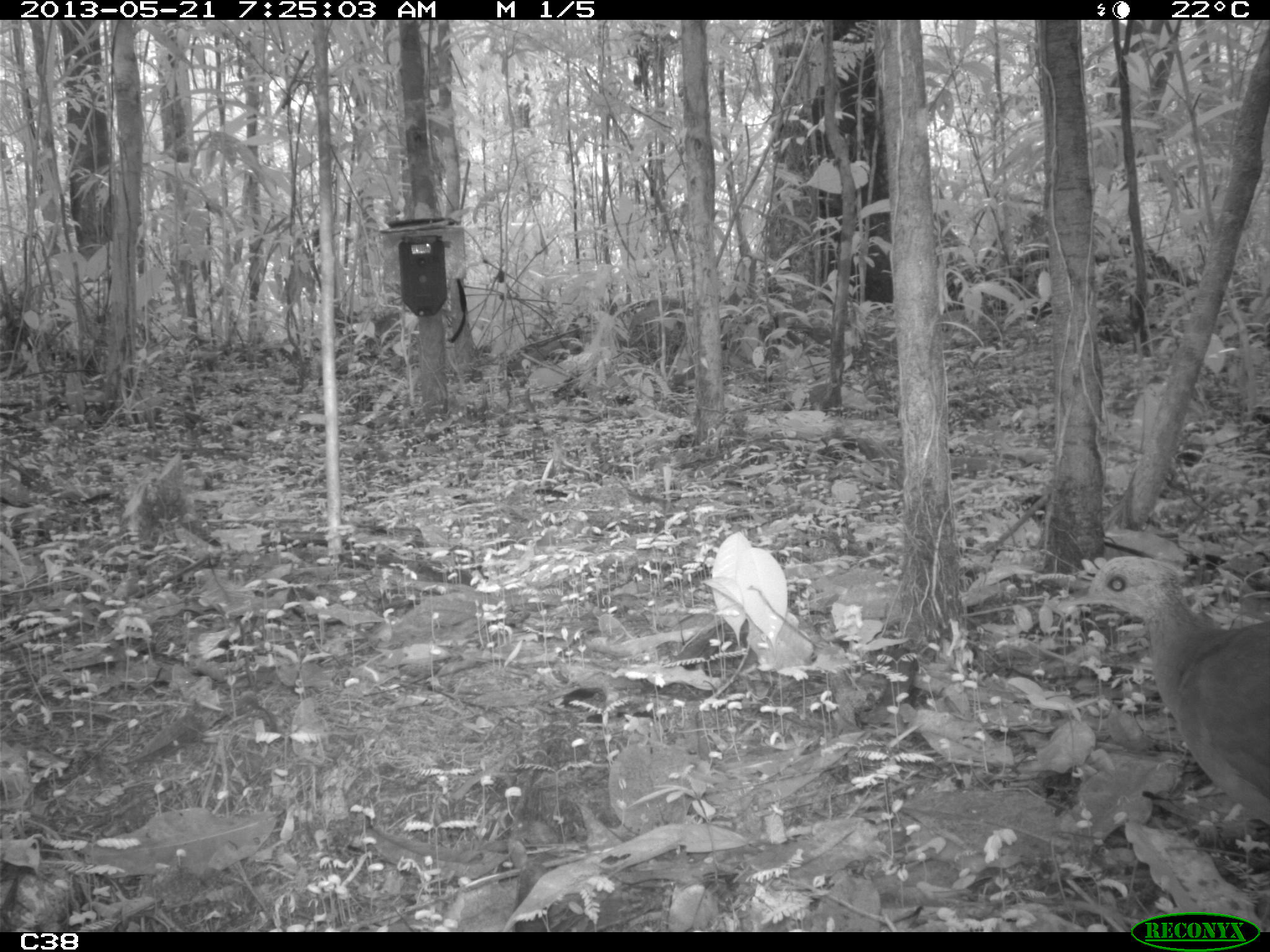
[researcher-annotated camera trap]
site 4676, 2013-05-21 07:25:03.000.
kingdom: Animalia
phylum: Chordata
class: Aves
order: Tinamiformes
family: Tinamidae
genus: Tinamus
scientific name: Tinamus major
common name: great tinamou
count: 1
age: adult